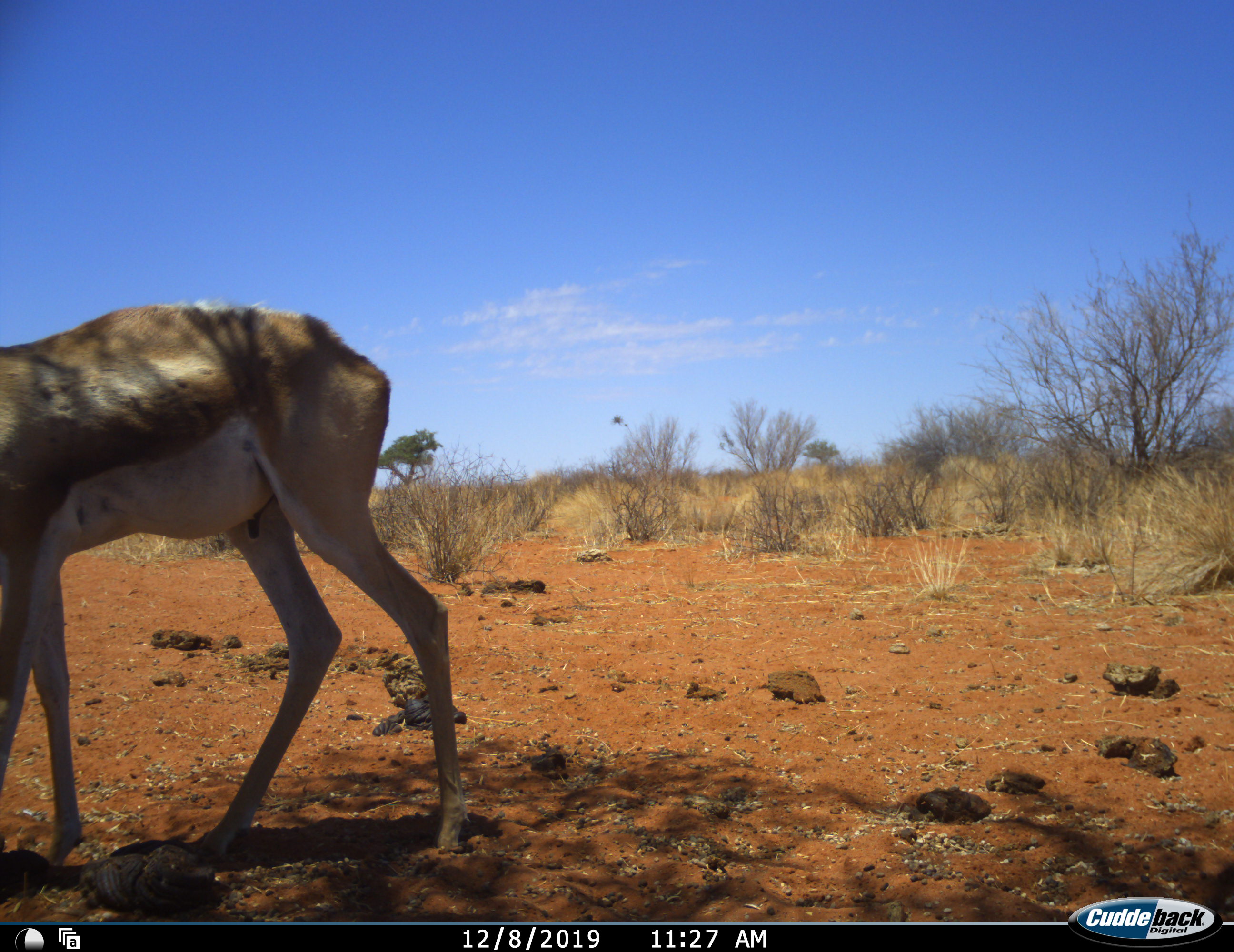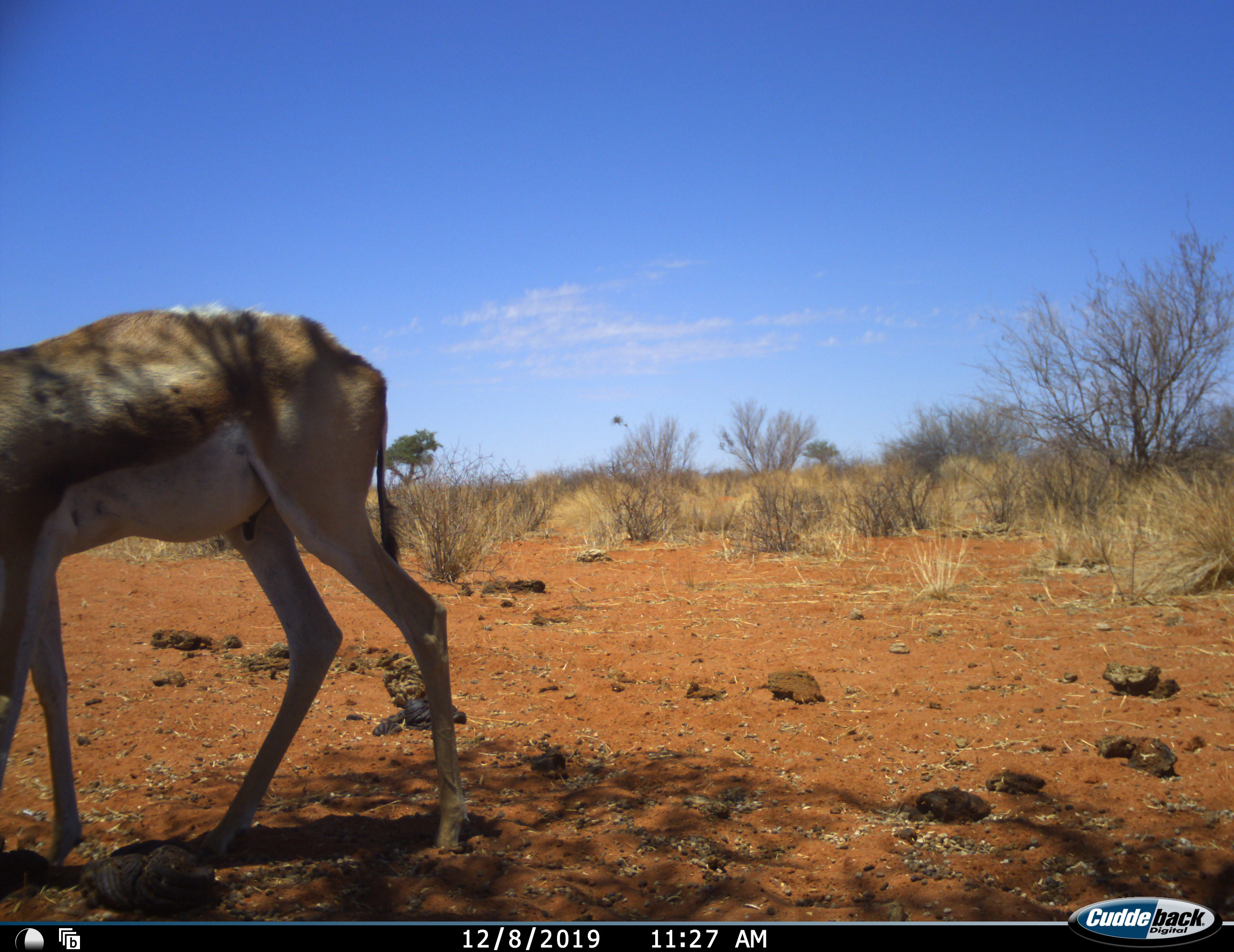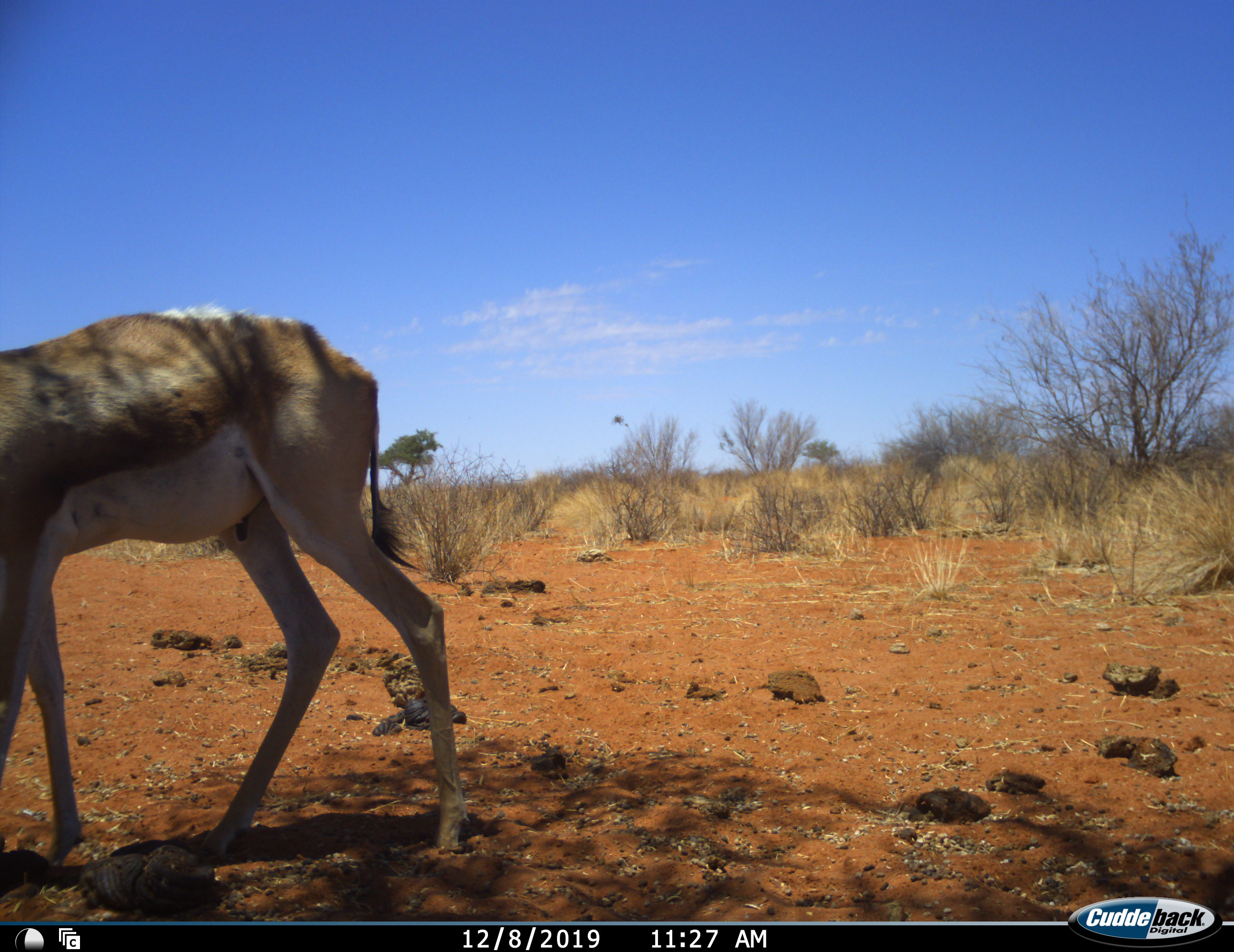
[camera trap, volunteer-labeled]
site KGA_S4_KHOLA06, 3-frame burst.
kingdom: Animalia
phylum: Chordata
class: Mammalia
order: Artiodactyla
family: Bovidae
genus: Antidorcas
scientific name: Antidorcas marsupialis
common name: springbok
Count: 1.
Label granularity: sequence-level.